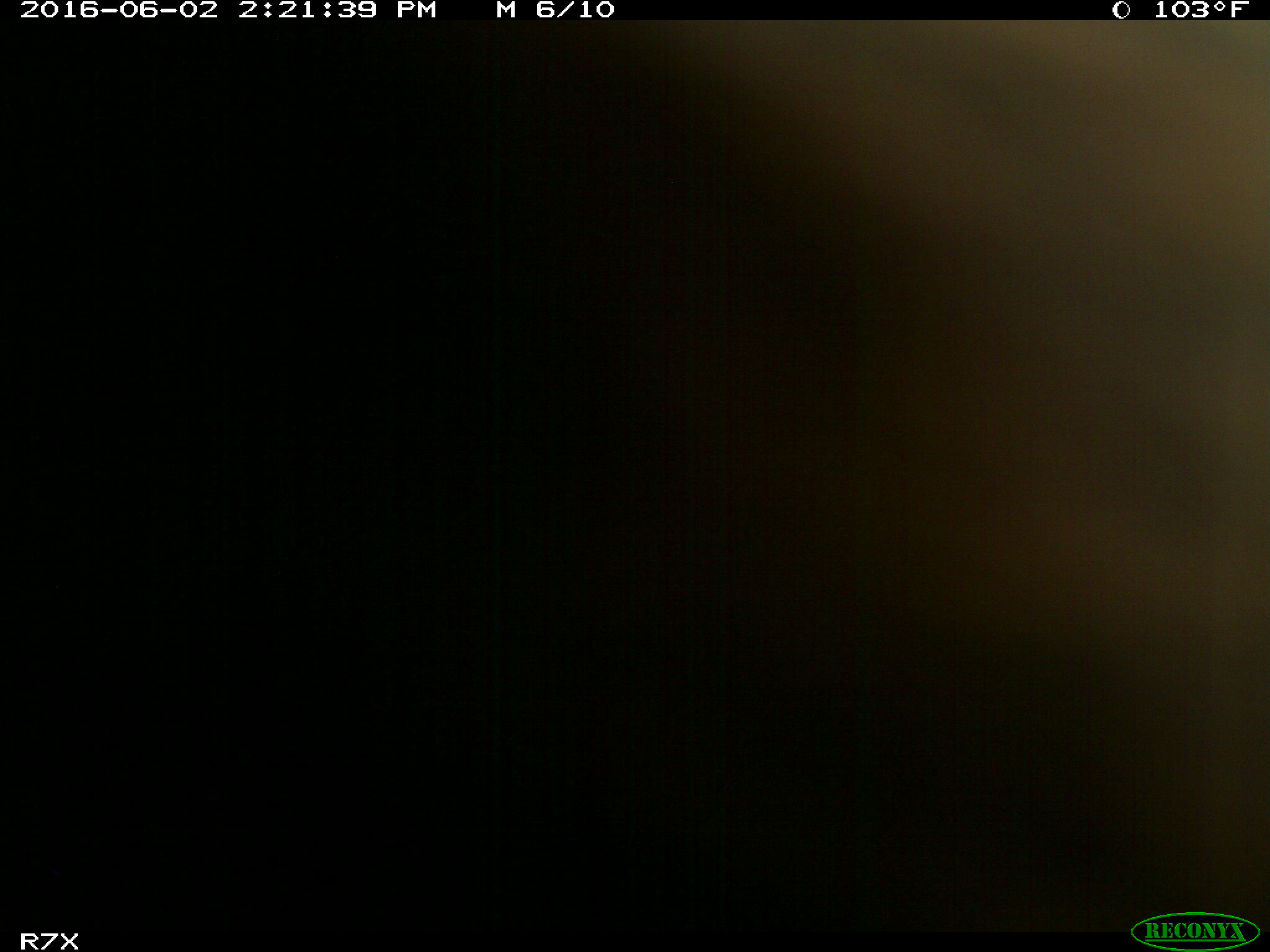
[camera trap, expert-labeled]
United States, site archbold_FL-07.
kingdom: Animalia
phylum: Chordata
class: Mammalia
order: Artiodactyla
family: Bovidae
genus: Bos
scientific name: Bos taurus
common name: domestic cow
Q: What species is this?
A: Bos taurus (domestic cow).